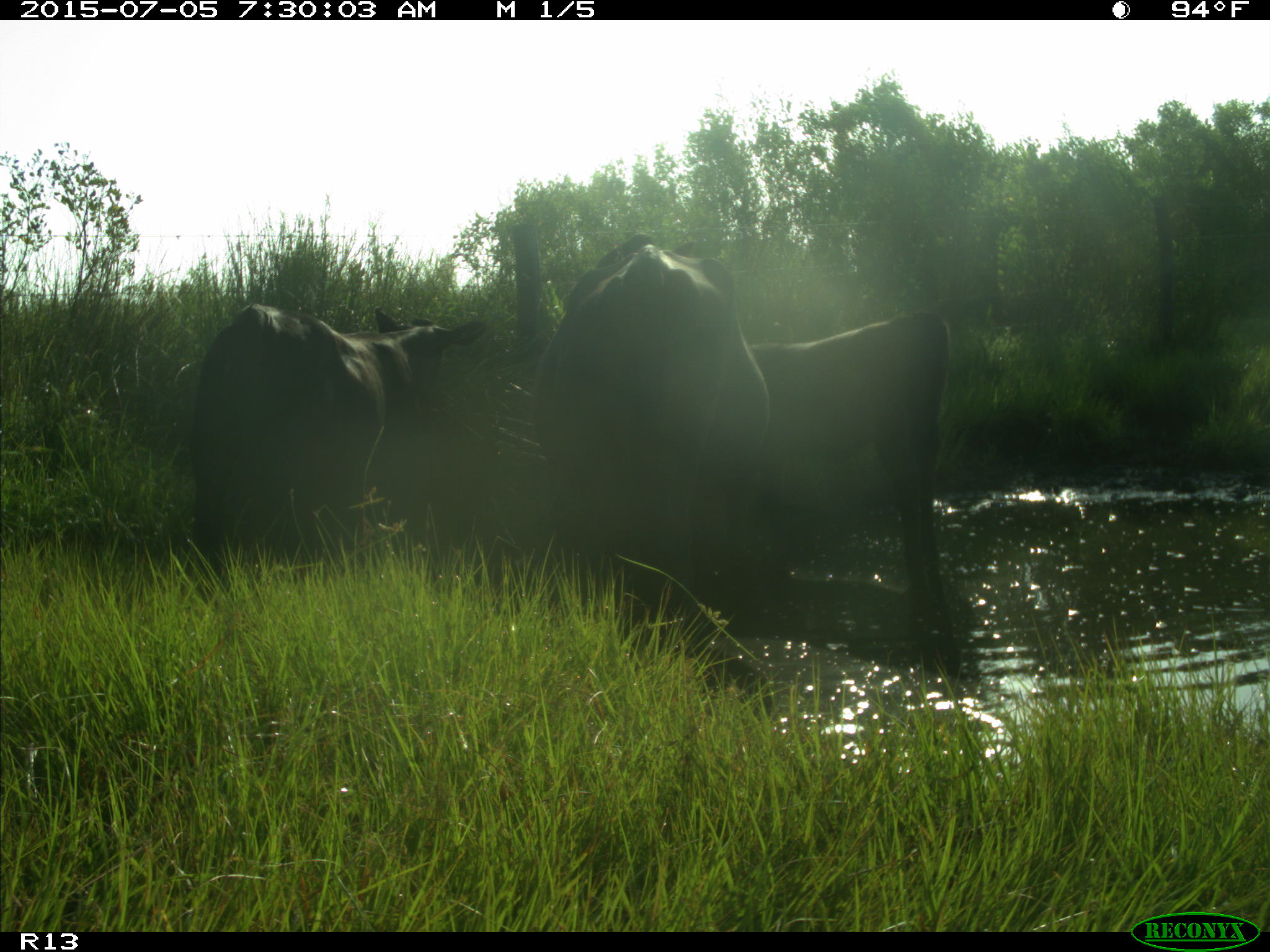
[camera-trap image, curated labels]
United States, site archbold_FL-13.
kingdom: Animalia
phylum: Chordata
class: Mammalia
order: Artiodactyla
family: Bovidae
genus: Bos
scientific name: Bos taurus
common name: domestic cow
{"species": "Bos taurus (domestic cow)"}